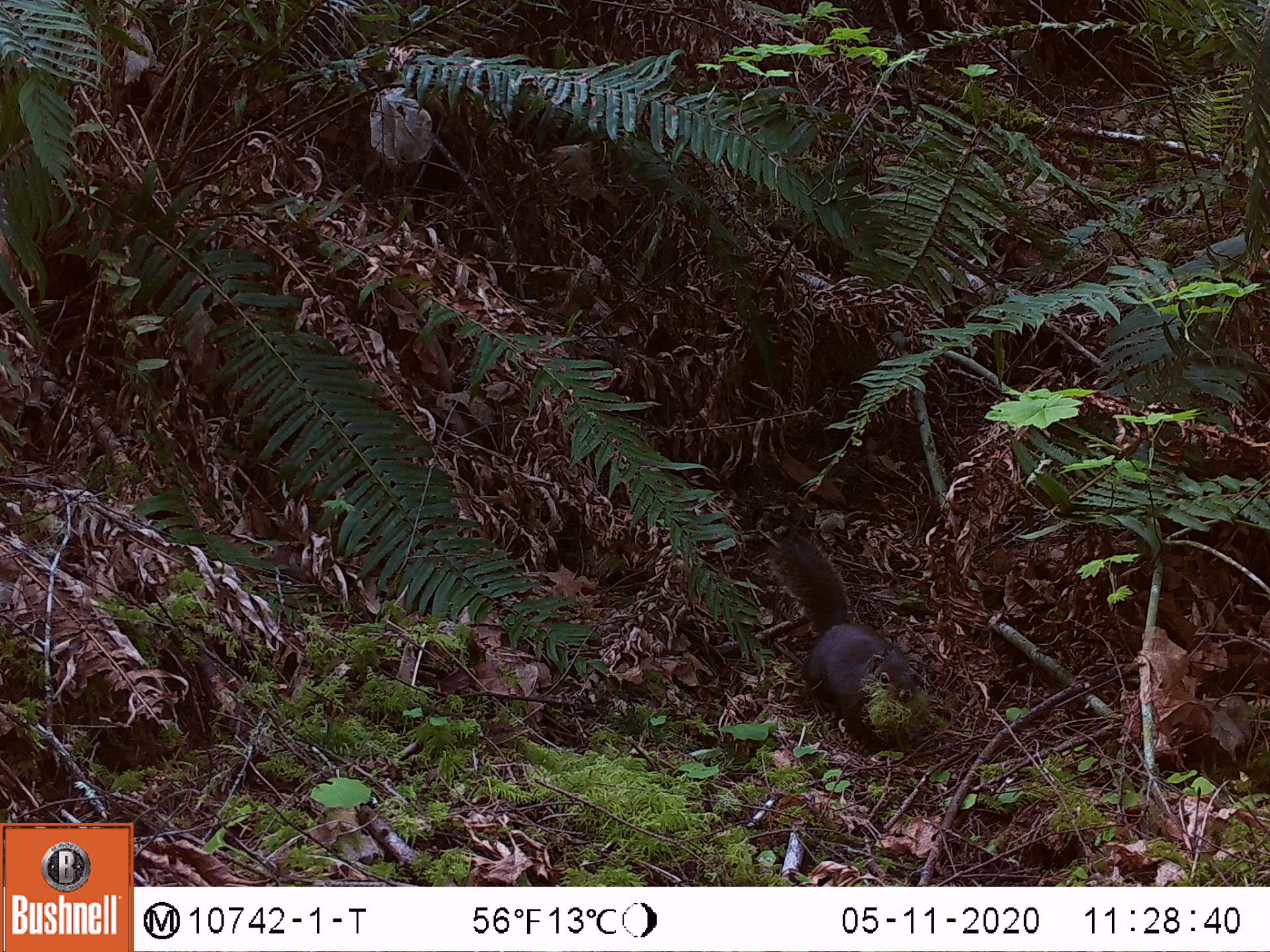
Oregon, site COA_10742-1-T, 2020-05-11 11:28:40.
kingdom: Animalia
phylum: Chordata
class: Mammalia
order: Rodentia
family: Sciuridae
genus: Tamiasciurus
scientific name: Tamiasciurus douglasii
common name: douglas squirrel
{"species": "douglas squirrel (Tamiasciurus douglasii)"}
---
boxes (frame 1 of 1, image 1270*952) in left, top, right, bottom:
douglas squirrel: 774, 533, 925, 755